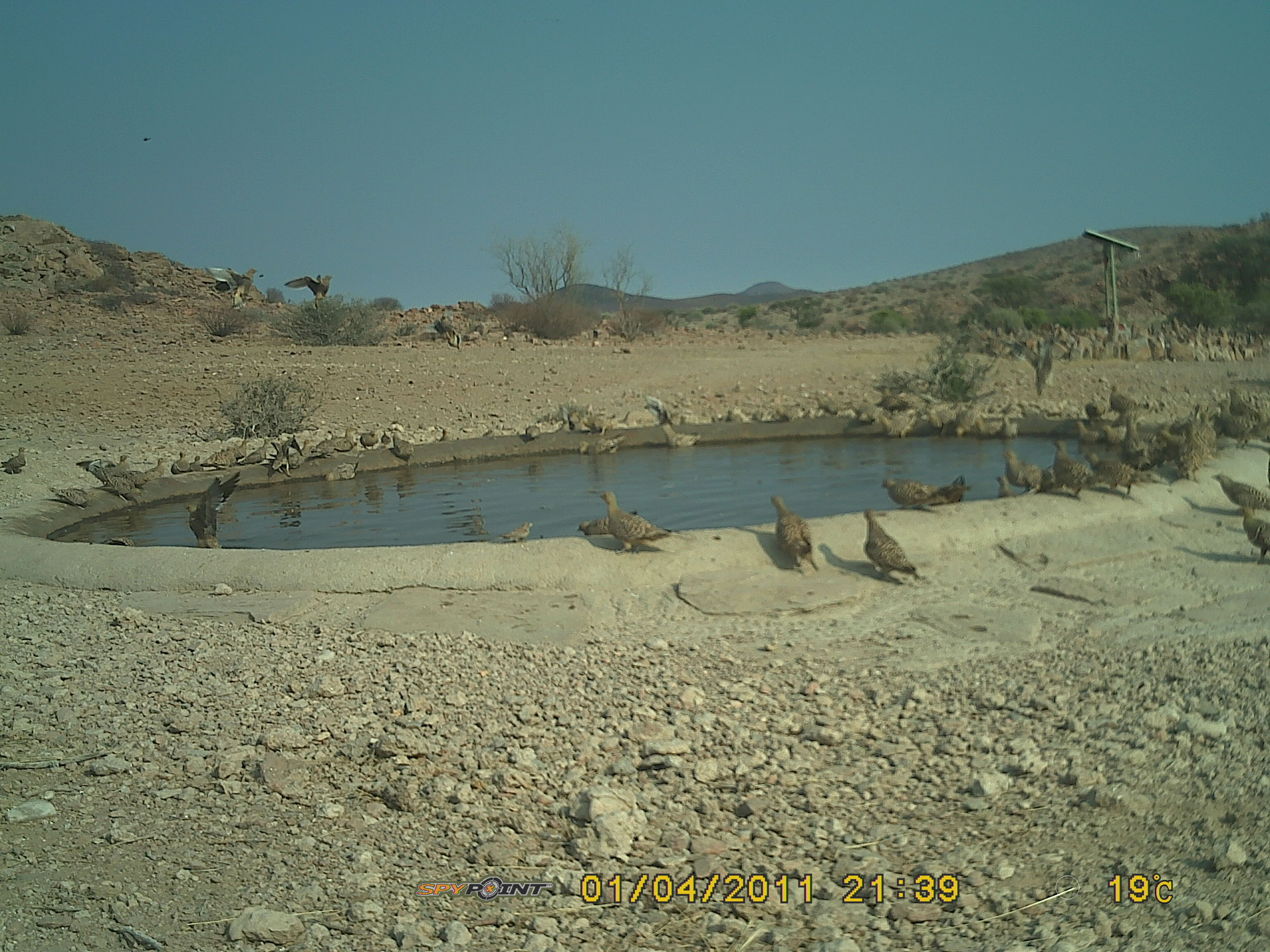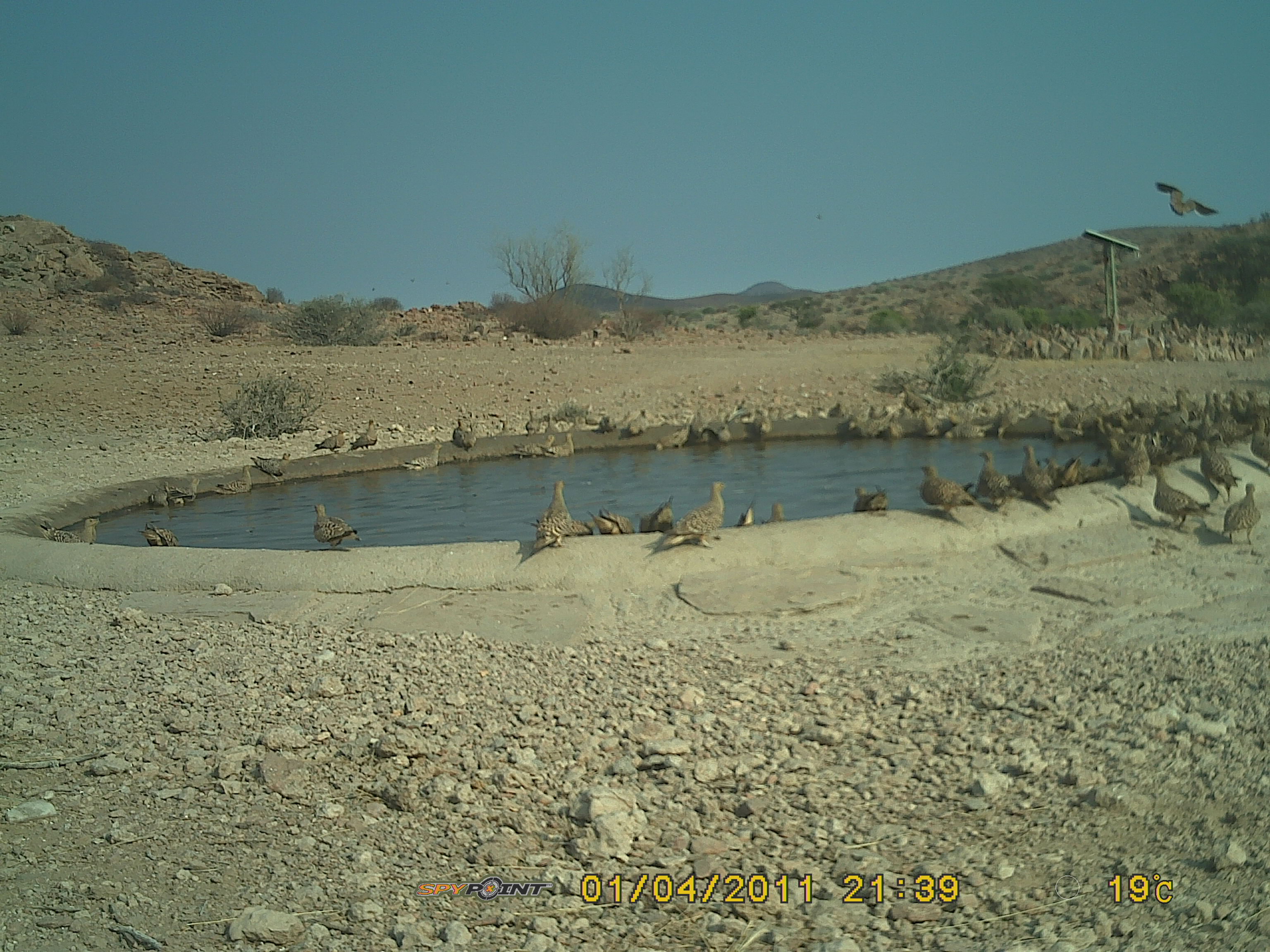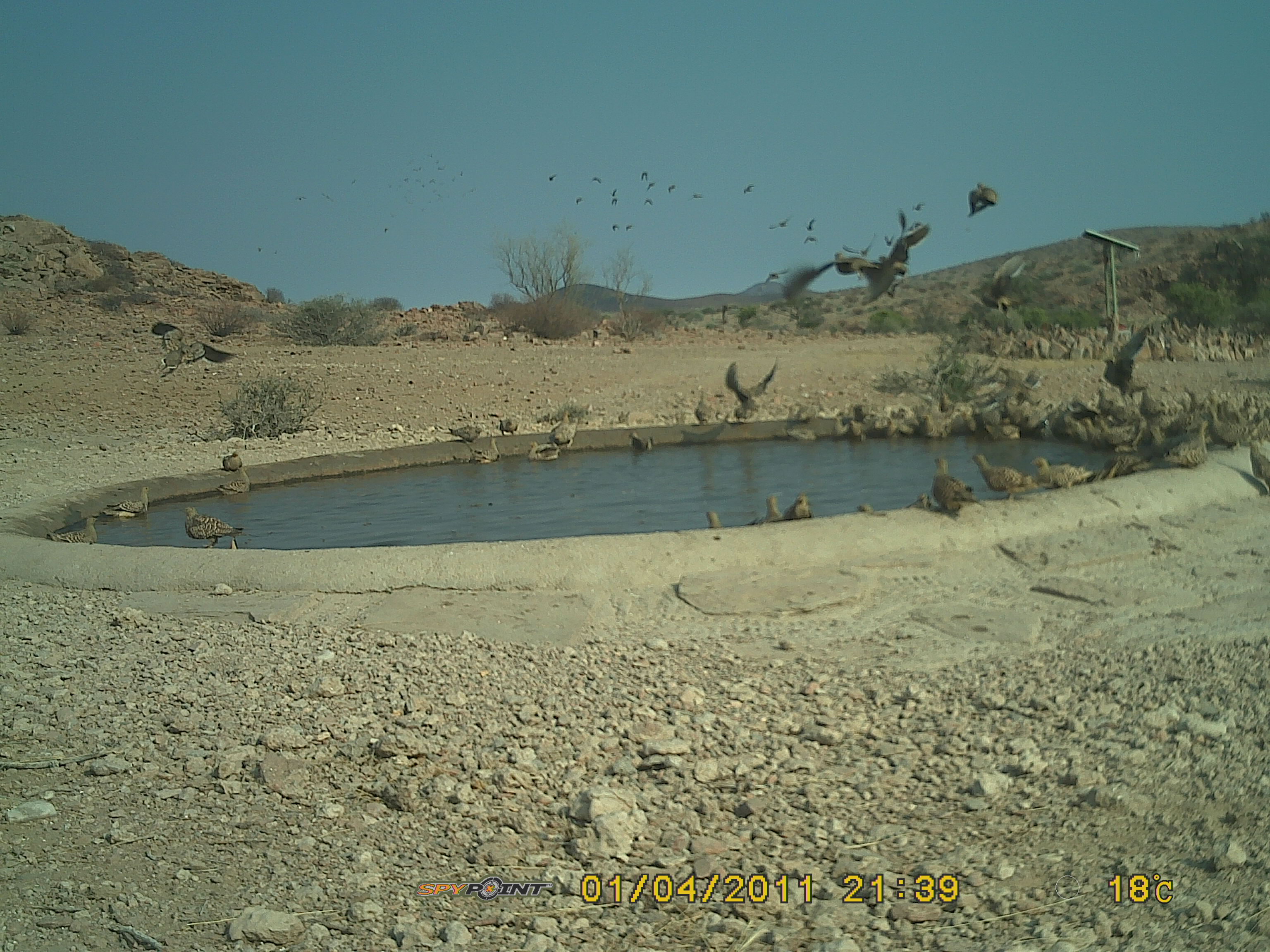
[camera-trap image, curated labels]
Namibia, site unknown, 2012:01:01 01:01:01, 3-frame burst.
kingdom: Animalia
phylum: Chordata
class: Aves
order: Pterocliformes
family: Pteroclidae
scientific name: Pteroclidae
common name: sandgrouse